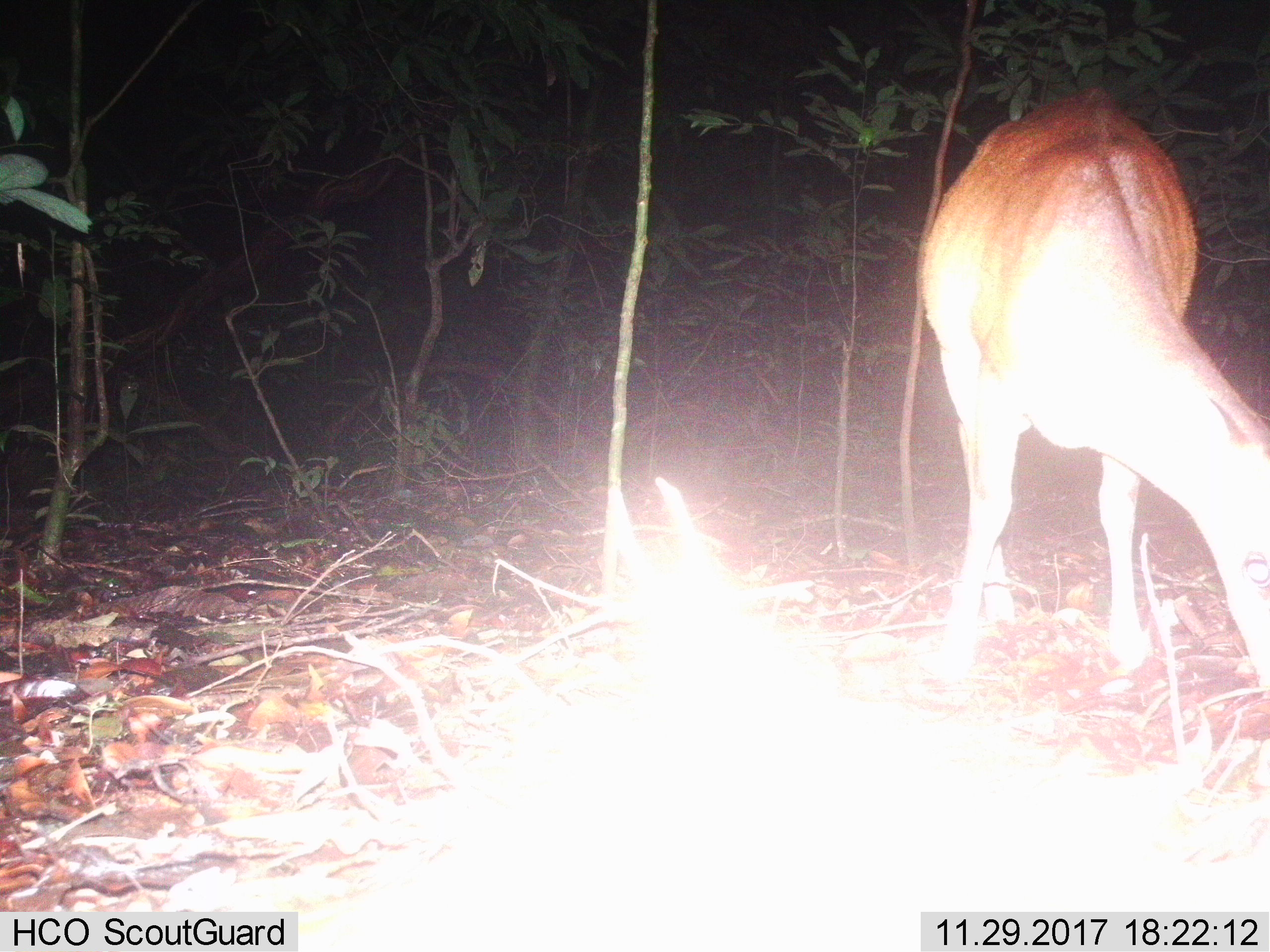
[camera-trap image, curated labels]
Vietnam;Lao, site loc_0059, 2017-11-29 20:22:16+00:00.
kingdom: Animalia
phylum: Chordata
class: Mammalia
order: Artiodactyla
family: Cervidae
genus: Muntiacus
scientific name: Muntiacus vuquangensis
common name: large-antlered muntjac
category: large antlered muntjac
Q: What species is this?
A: Large antlered muntjac (large-antlered muntjac) (Muntiacus vuquangensis).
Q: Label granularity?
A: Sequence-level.